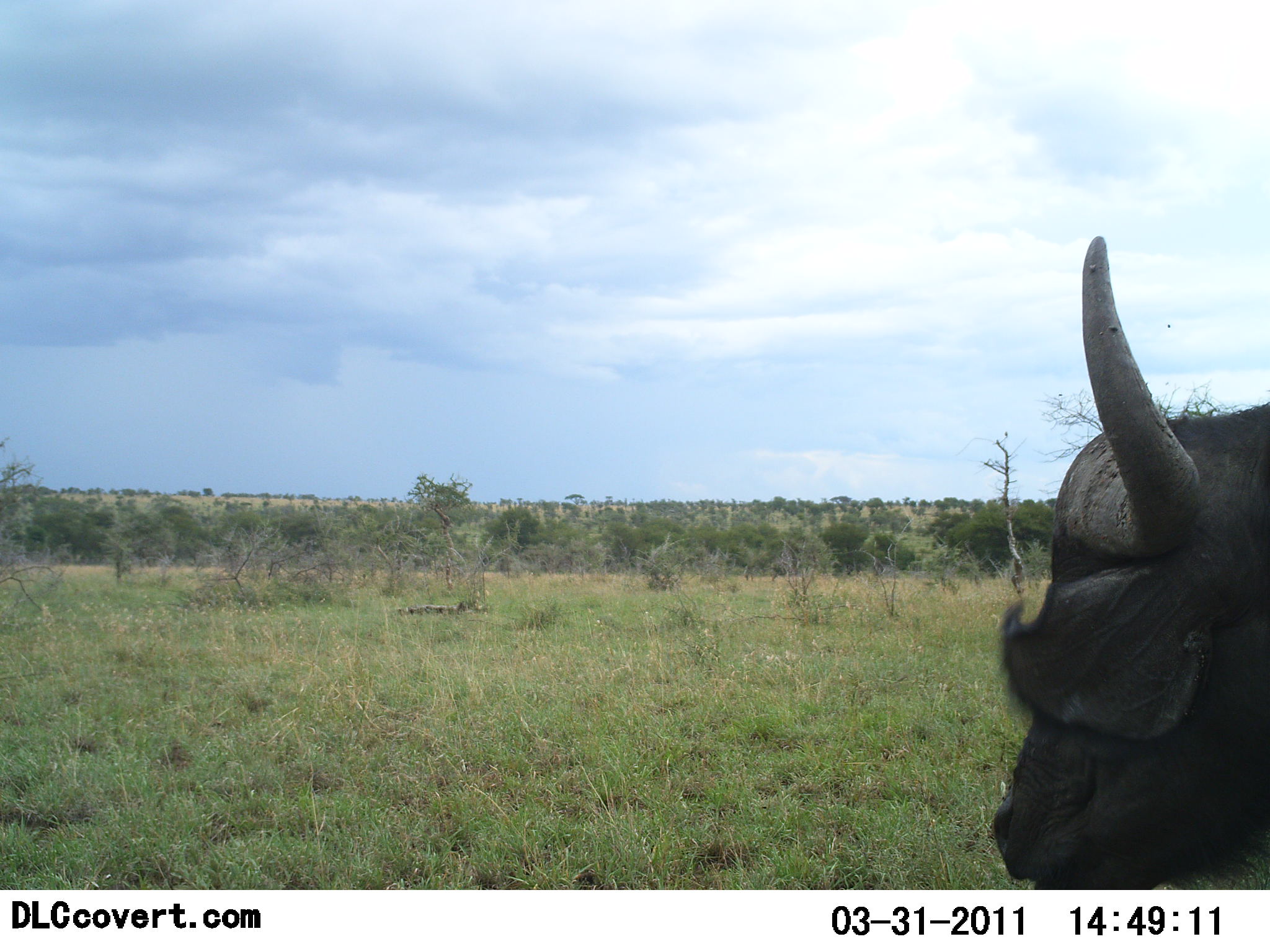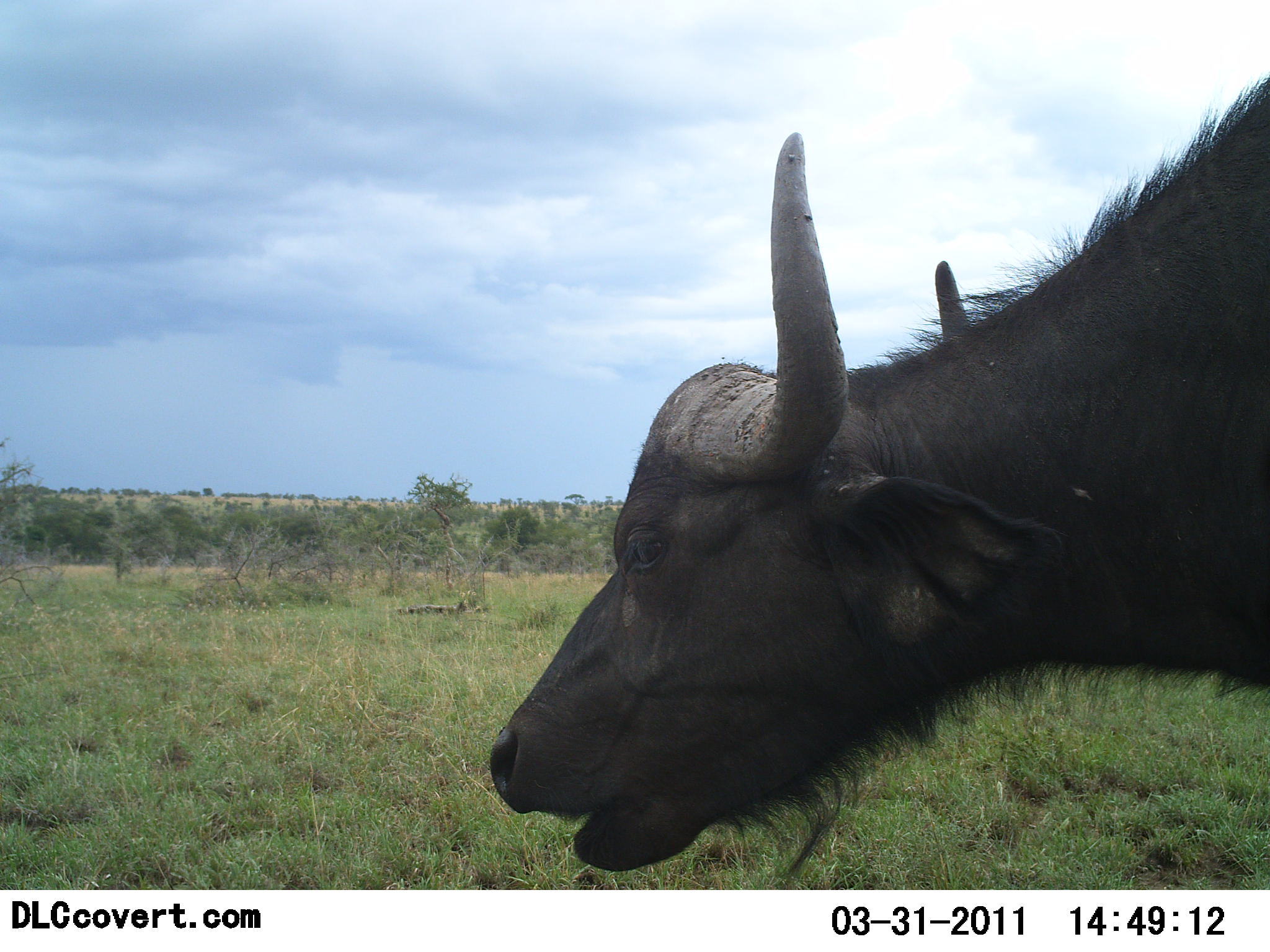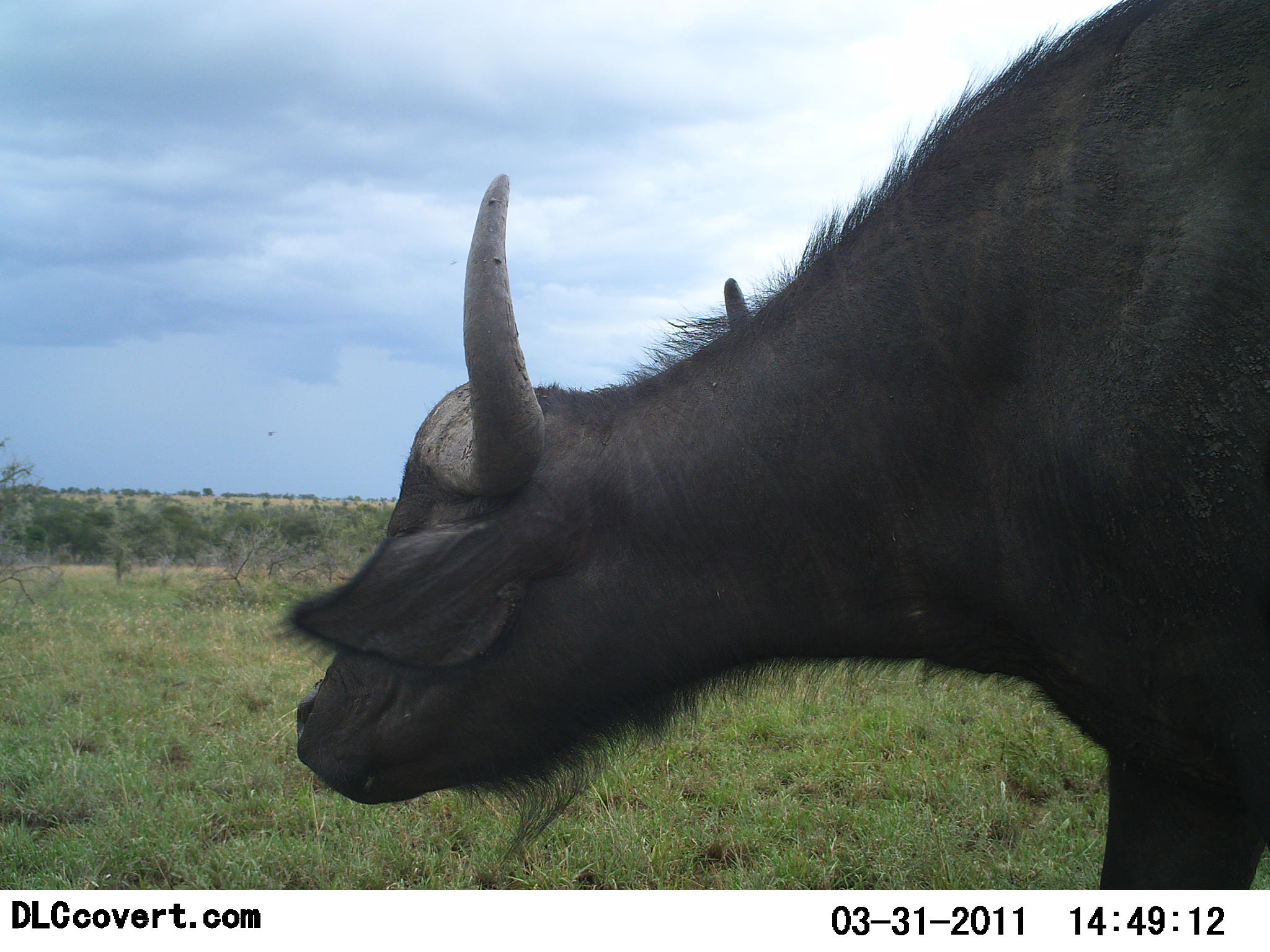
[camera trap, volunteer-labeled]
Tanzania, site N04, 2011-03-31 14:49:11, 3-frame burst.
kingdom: Animalia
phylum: Chordata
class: Mammalia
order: Artiodactyla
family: Bovidae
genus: Syncerus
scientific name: Syncerus caffer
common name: cape buffalo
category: buffalo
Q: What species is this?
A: Buffalo (cape buffalo) (Syncerus caffer).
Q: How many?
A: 1.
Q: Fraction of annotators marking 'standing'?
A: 31%.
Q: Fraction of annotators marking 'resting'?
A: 0%.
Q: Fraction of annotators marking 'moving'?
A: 77%.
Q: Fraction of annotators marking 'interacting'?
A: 0%.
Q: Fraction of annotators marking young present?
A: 0%.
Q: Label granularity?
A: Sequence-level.